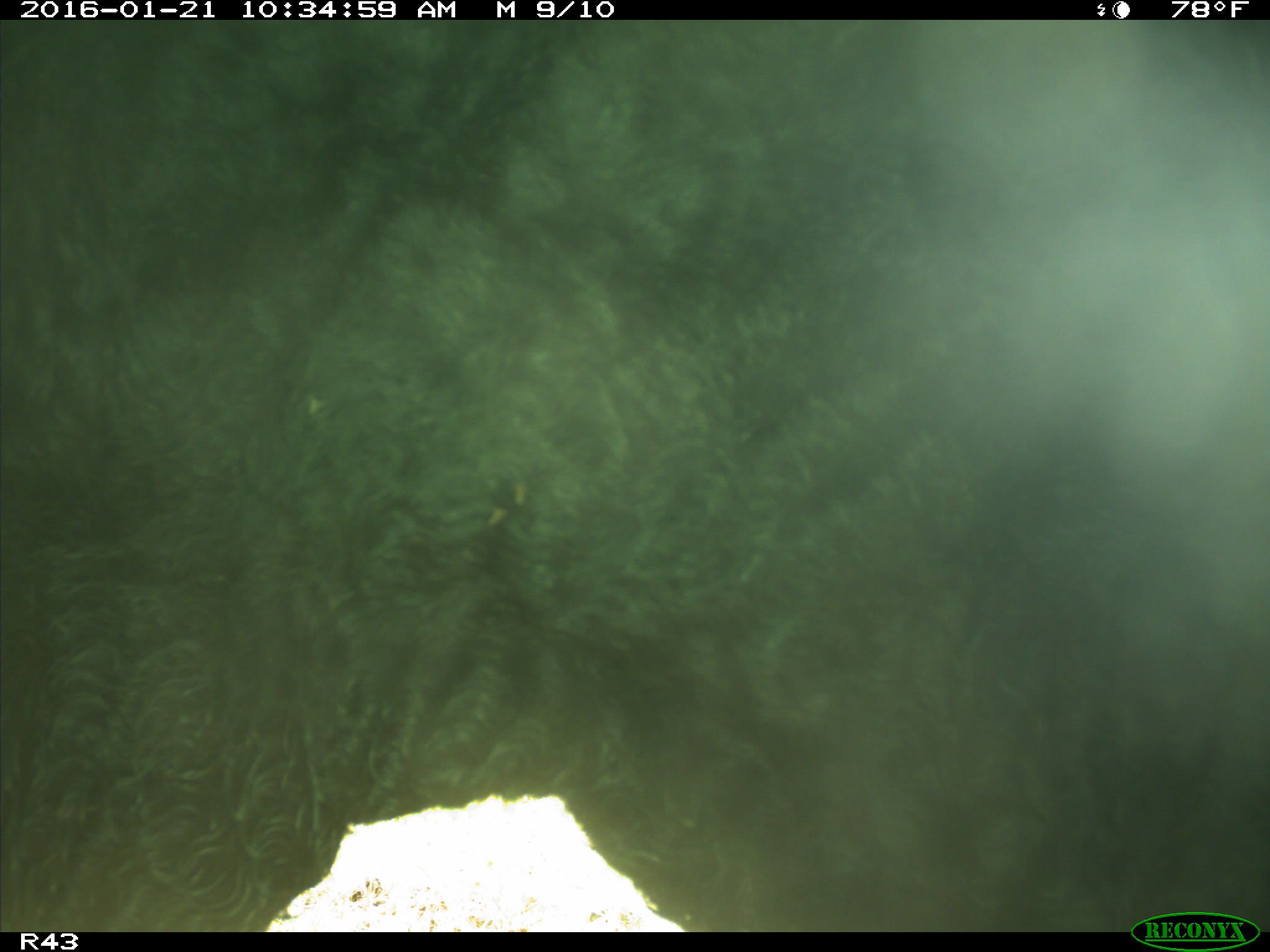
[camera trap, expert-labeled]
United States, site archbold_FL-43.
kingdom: Animalia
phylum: Chordata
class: Mammalia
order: Artiodactyla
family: Bovidae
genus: Bos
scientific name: Bos taurus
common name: domestic cow